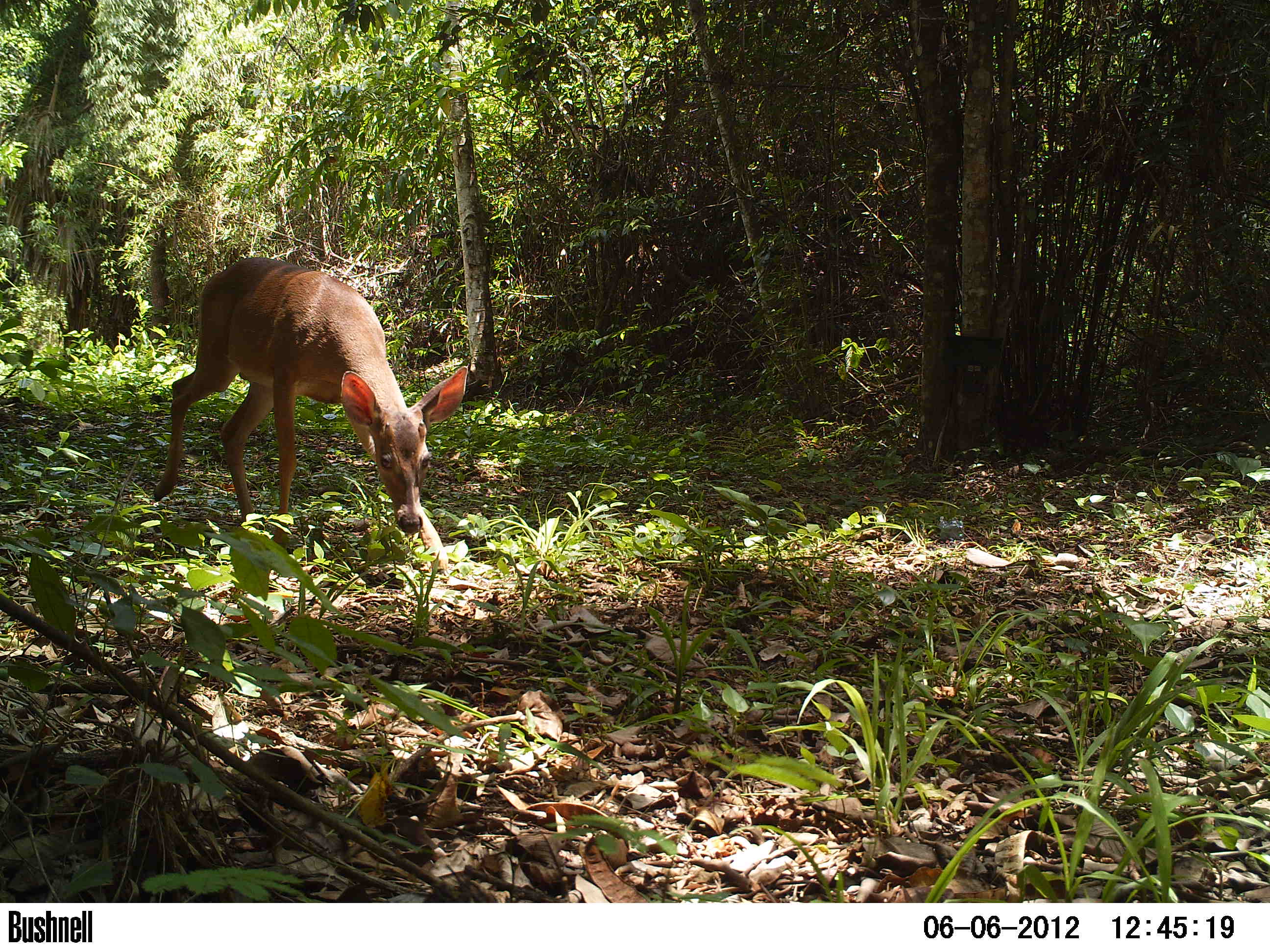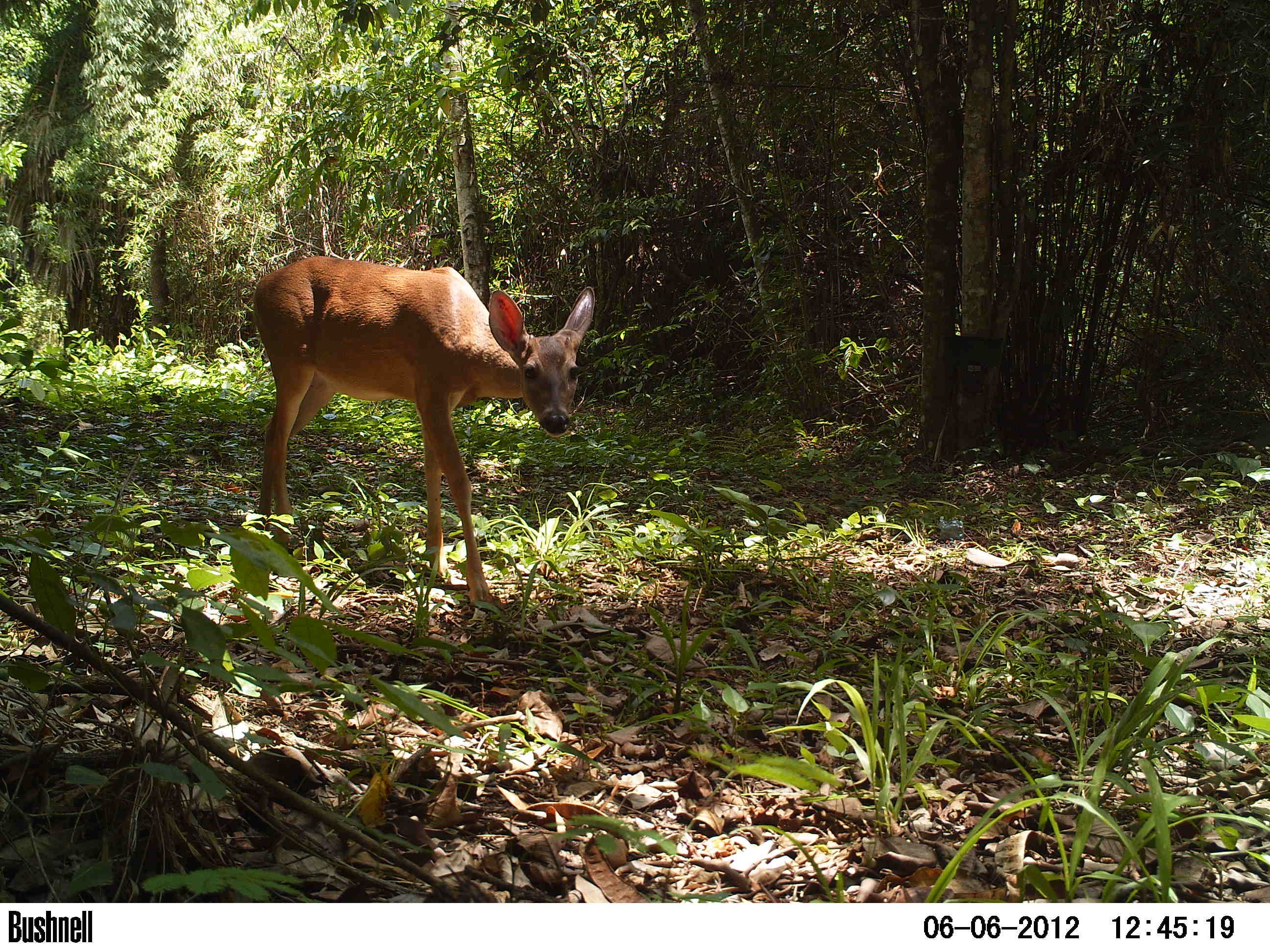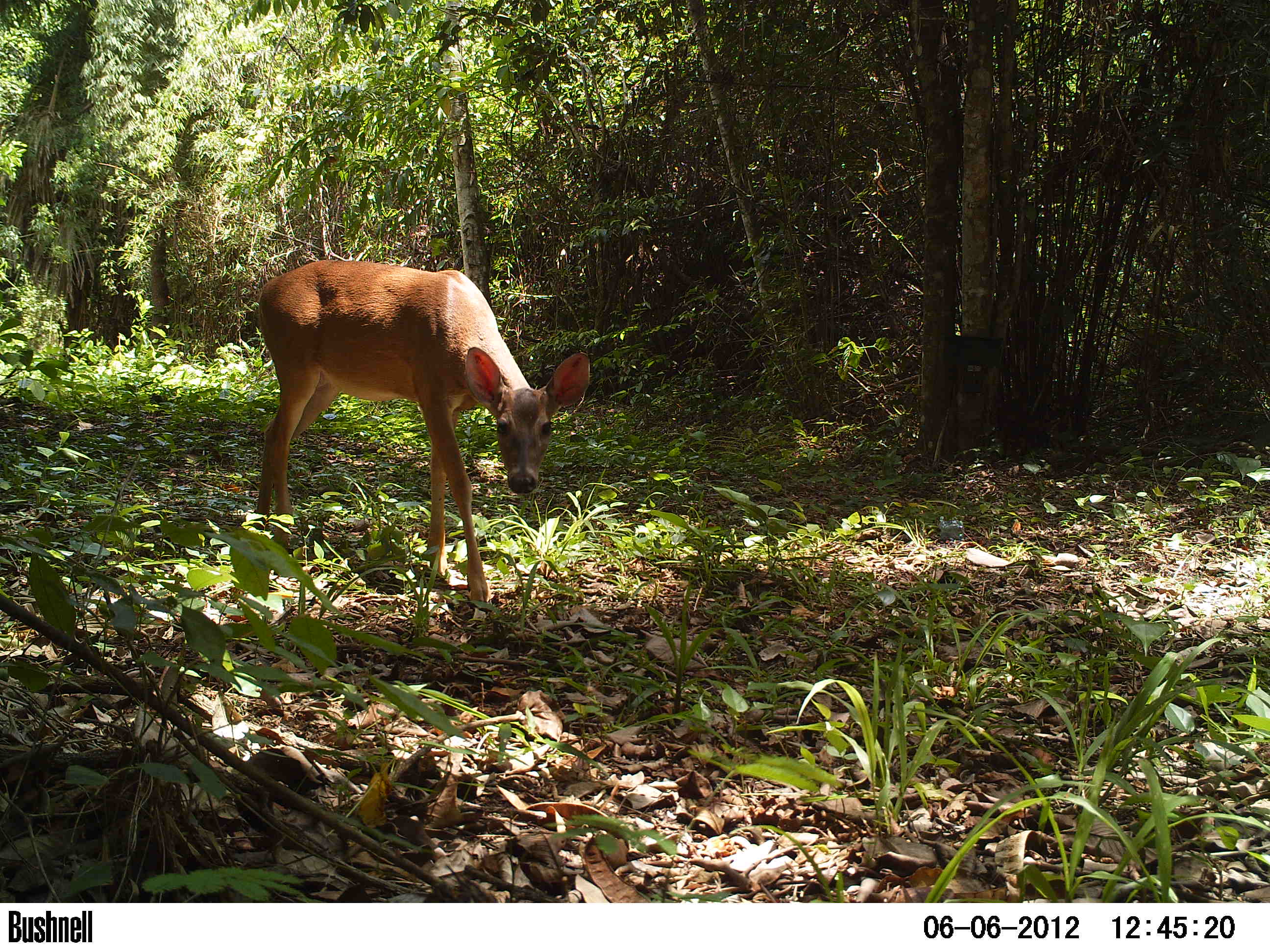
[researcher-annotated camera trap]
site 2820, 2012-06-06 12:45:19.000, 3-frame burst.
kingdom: Animalia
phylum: Chordata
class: Mammalia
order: Artiodactyla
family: Cervidae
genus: Odocoileus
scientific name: Odocoileus virginianus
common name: white-tailed deer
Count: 1.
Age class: adult.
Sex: female.